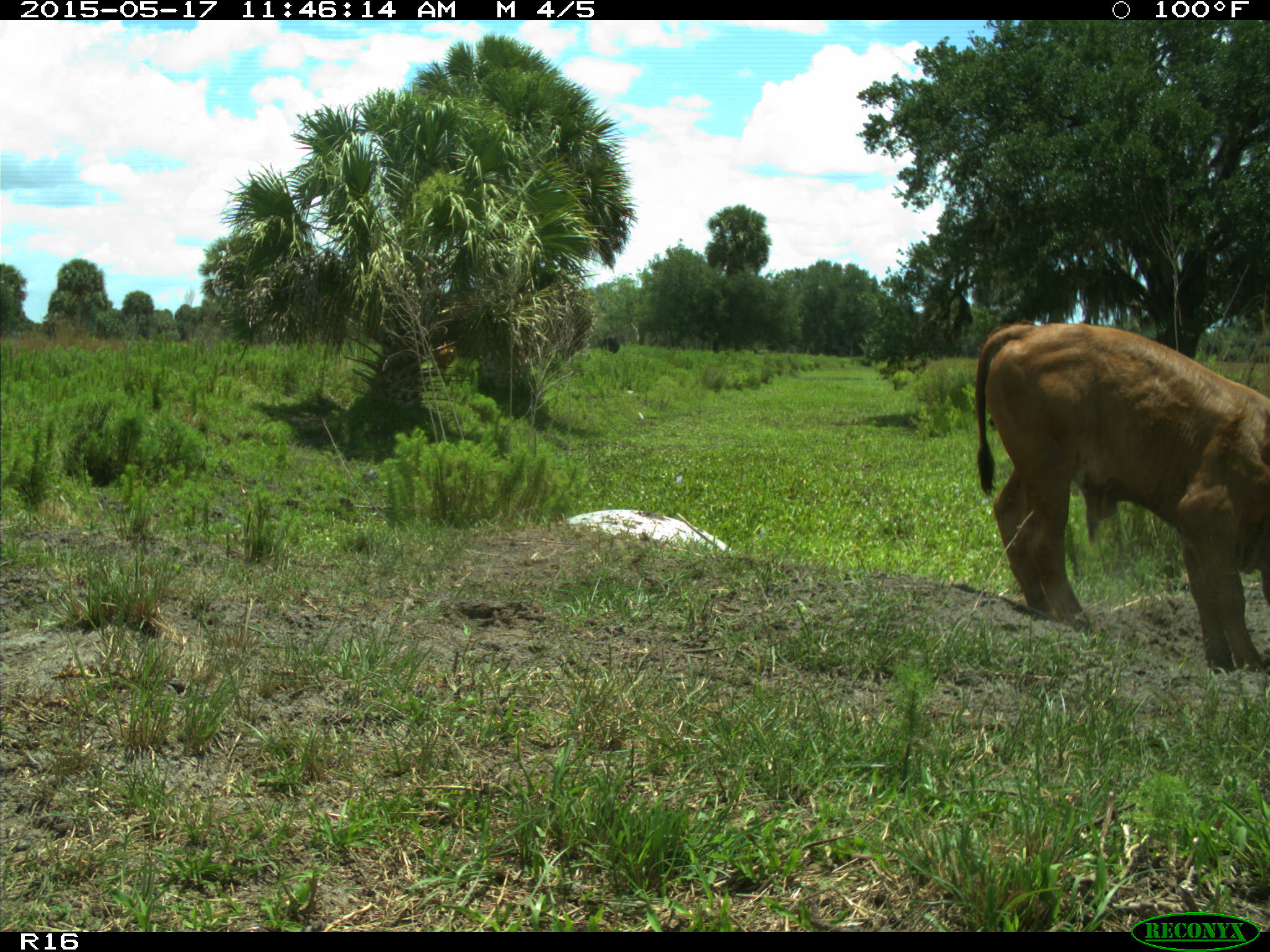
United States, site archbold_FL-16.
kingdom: Animalia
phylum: Chordata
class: Mammalia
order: Artiodactyla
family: Bovidae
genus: Bos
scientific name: Bos taurus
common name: domestic cow